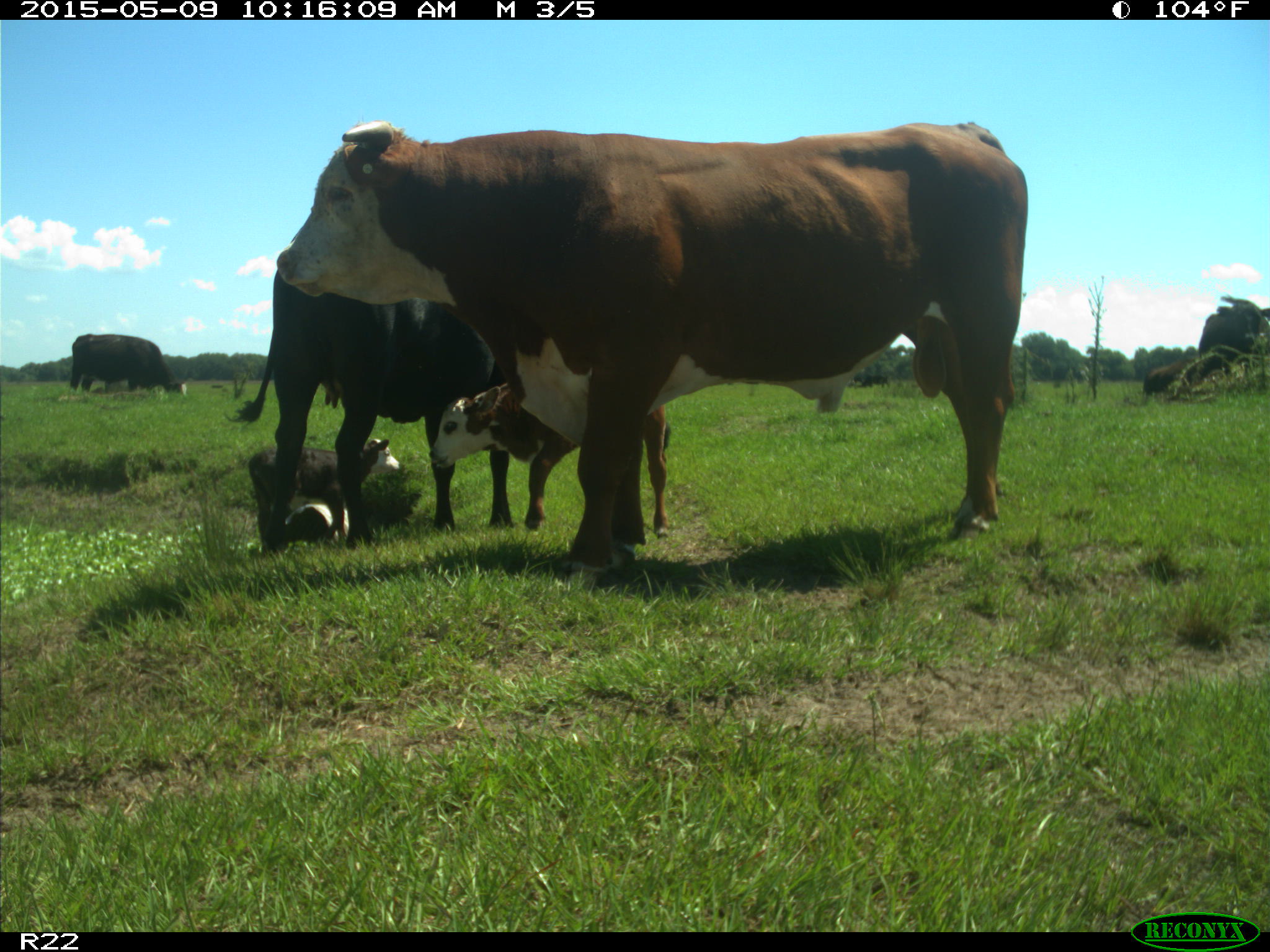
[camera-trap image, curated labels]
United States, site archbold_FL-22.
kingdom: Animalia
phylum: Chordata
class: Mammalia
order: Artiodactyla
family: Bovidae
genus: Bos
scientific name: Bos taurus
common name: domestic cow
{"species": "Bos taurus (domestic cow)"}